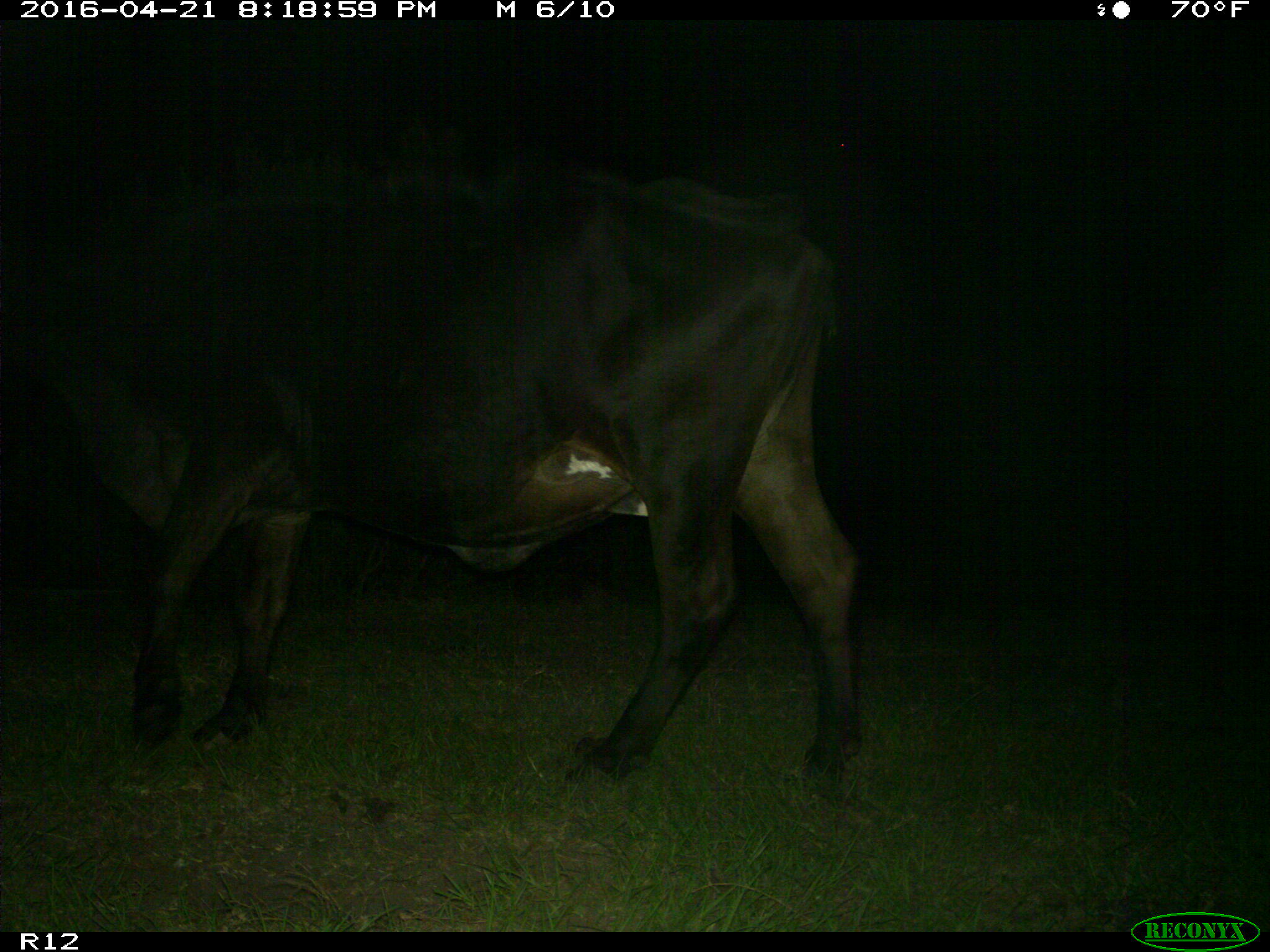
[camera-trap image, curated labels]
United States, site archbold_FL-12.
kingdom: Animalia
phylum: Chordata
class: Mammalia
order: Artiodactyla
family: Bovidae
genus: Bos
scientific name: Bos taurus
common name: domestic cow